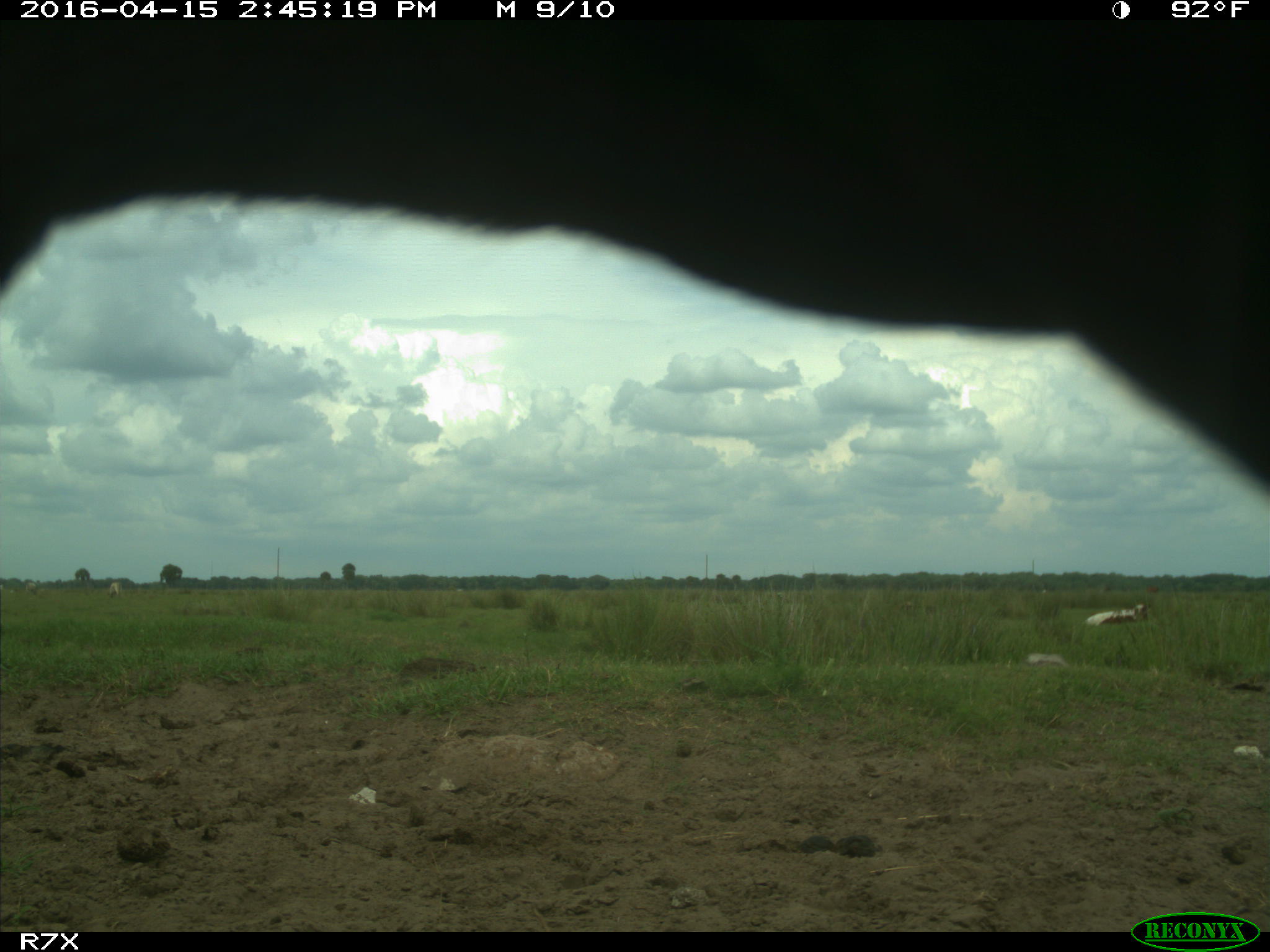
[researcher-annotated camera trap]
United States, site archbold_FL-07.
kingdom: Animalia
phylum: Chordata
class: Mammalia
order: Artiodactyla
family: Bovidae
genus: Bos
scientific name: Bos taurus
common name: domestic cow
Bos taurus (domestic cow).